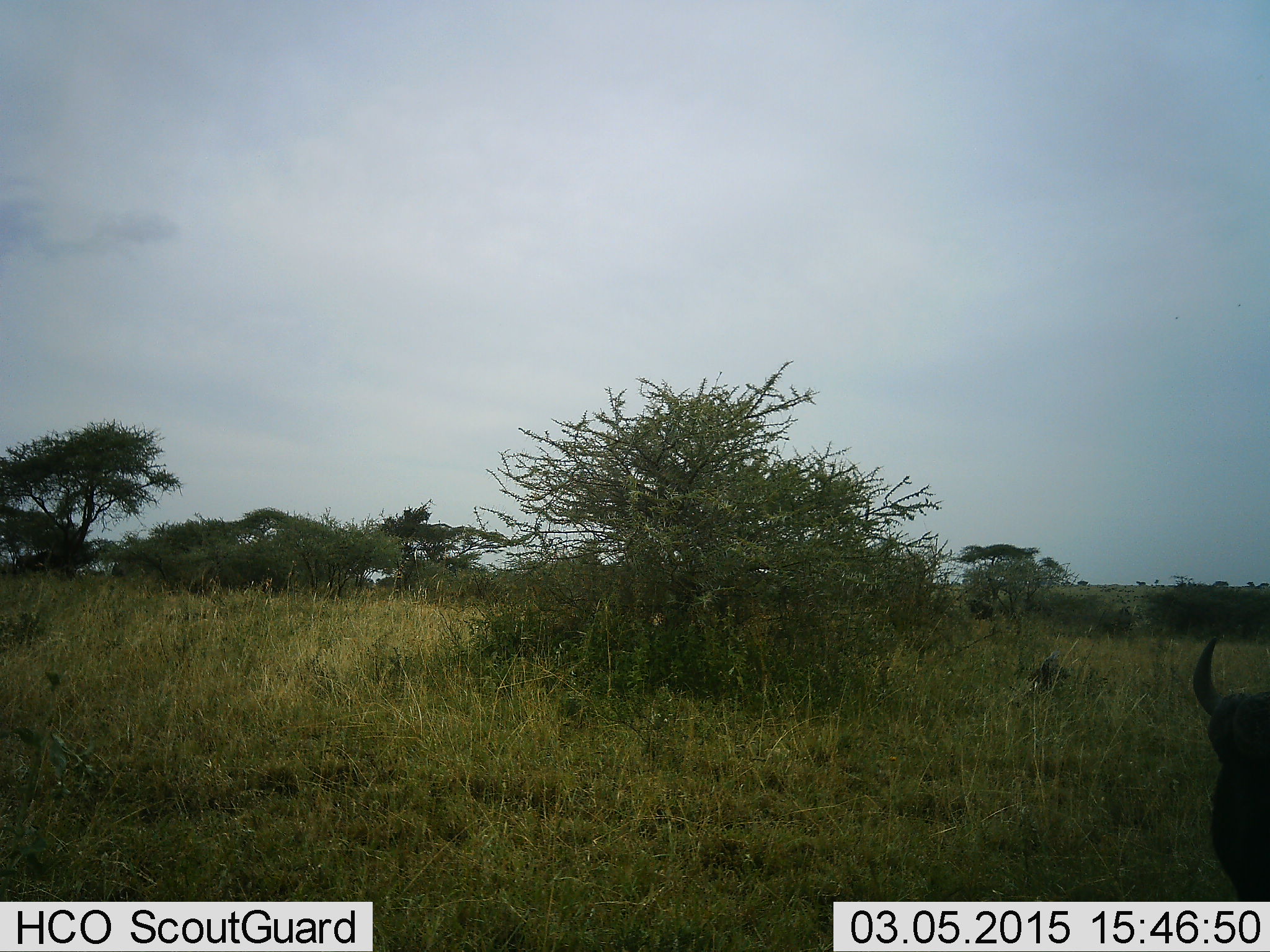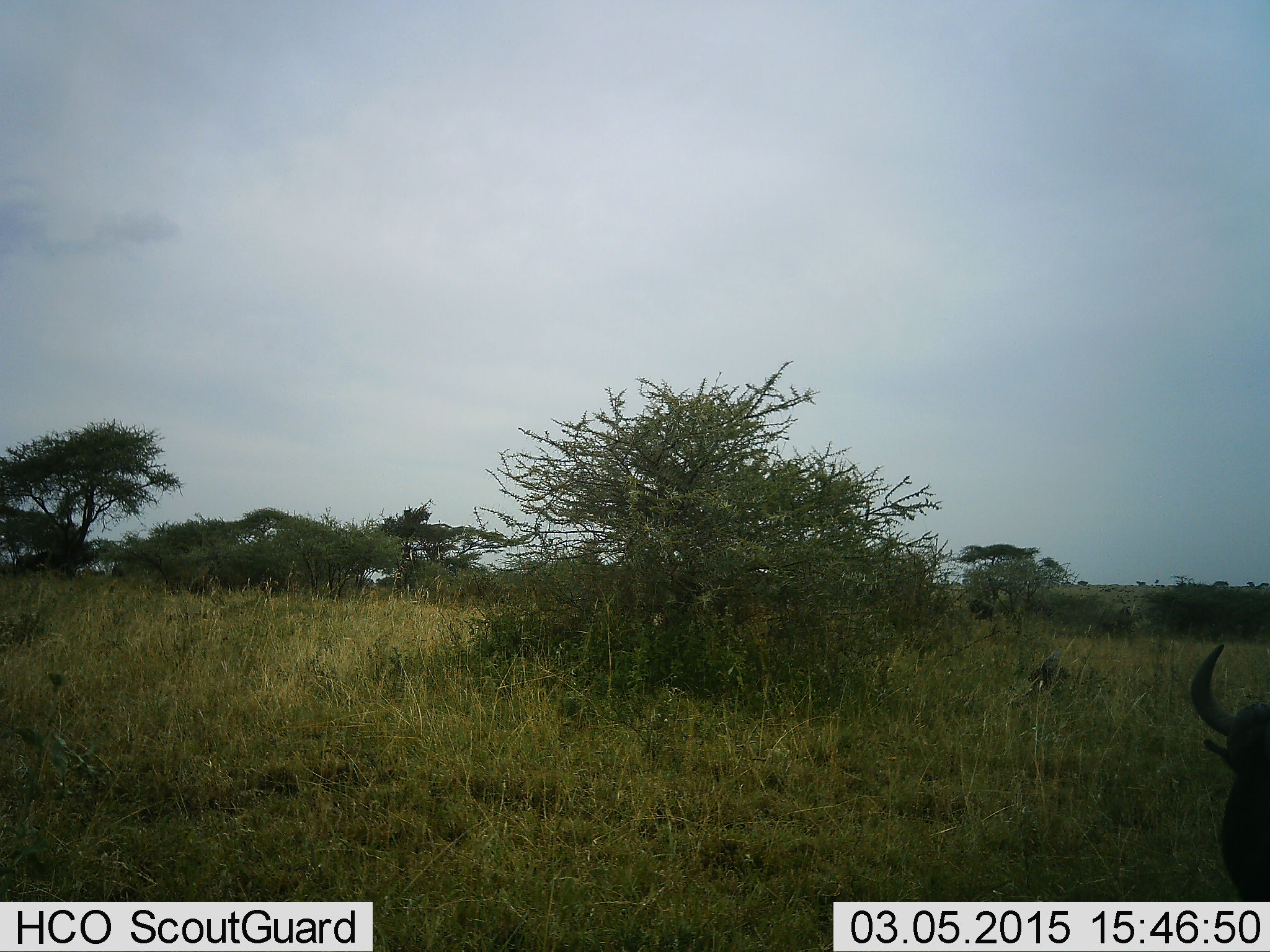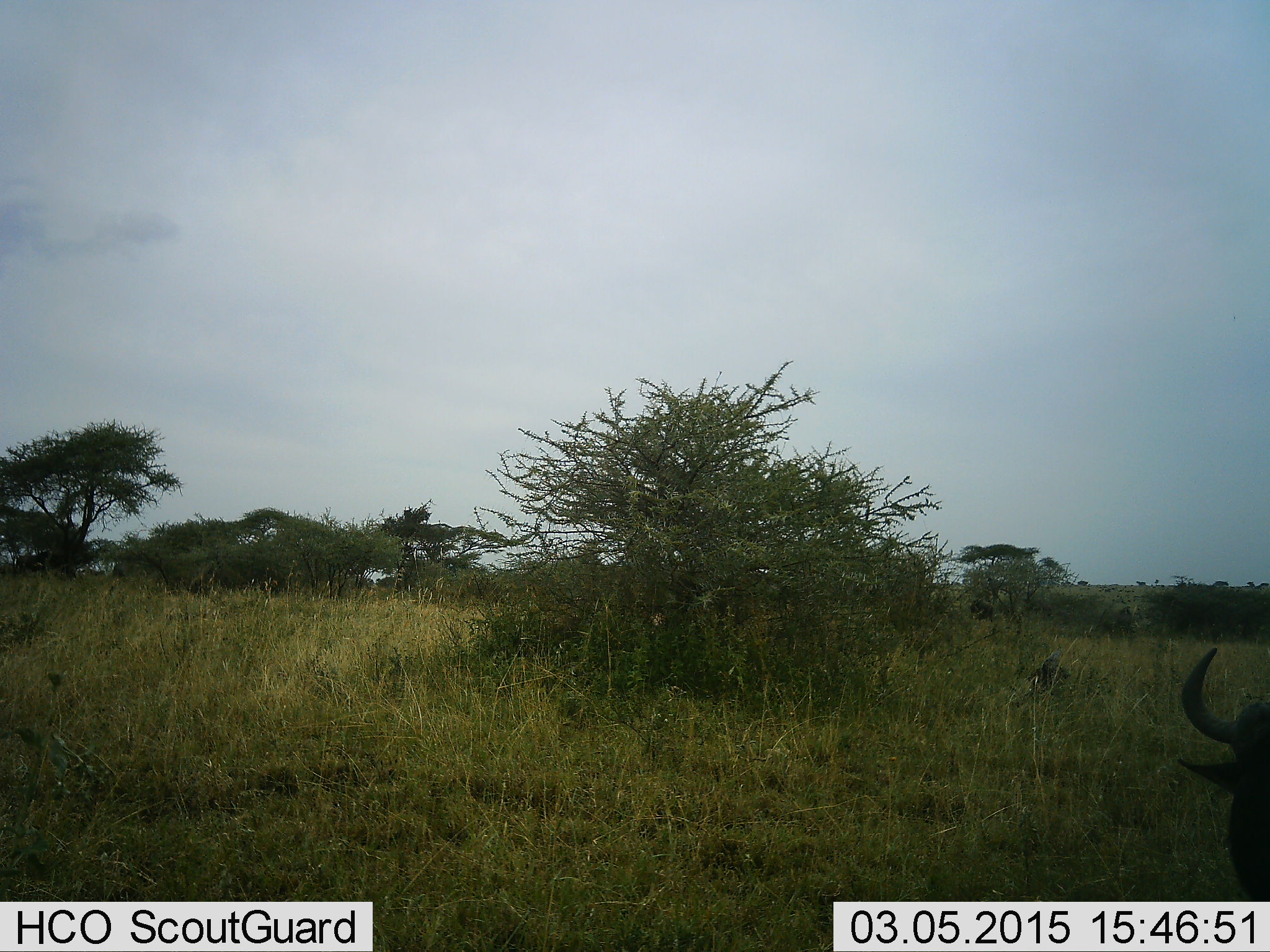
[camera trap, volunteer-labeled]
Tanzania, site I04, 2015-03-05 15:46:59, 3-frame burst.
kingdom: Animalia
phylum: Chordata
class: Mammalia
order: Artiodactyla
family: Bovidae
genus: Connochaetes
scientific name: Connochaetes taurinus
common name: blue wildebeest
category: wildebeest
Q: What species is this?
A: Wildebeest (blue wildebeest) (Connochaetes taurinus).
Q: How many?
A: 1.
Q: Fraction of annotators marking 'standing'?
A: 40%.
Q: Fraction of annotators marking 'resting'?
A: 20%.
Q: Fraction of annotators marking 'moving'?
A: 0%.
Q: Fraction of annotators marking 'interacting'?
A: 0%.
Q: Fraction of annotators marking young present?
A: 0%.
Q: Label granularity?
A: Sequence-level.